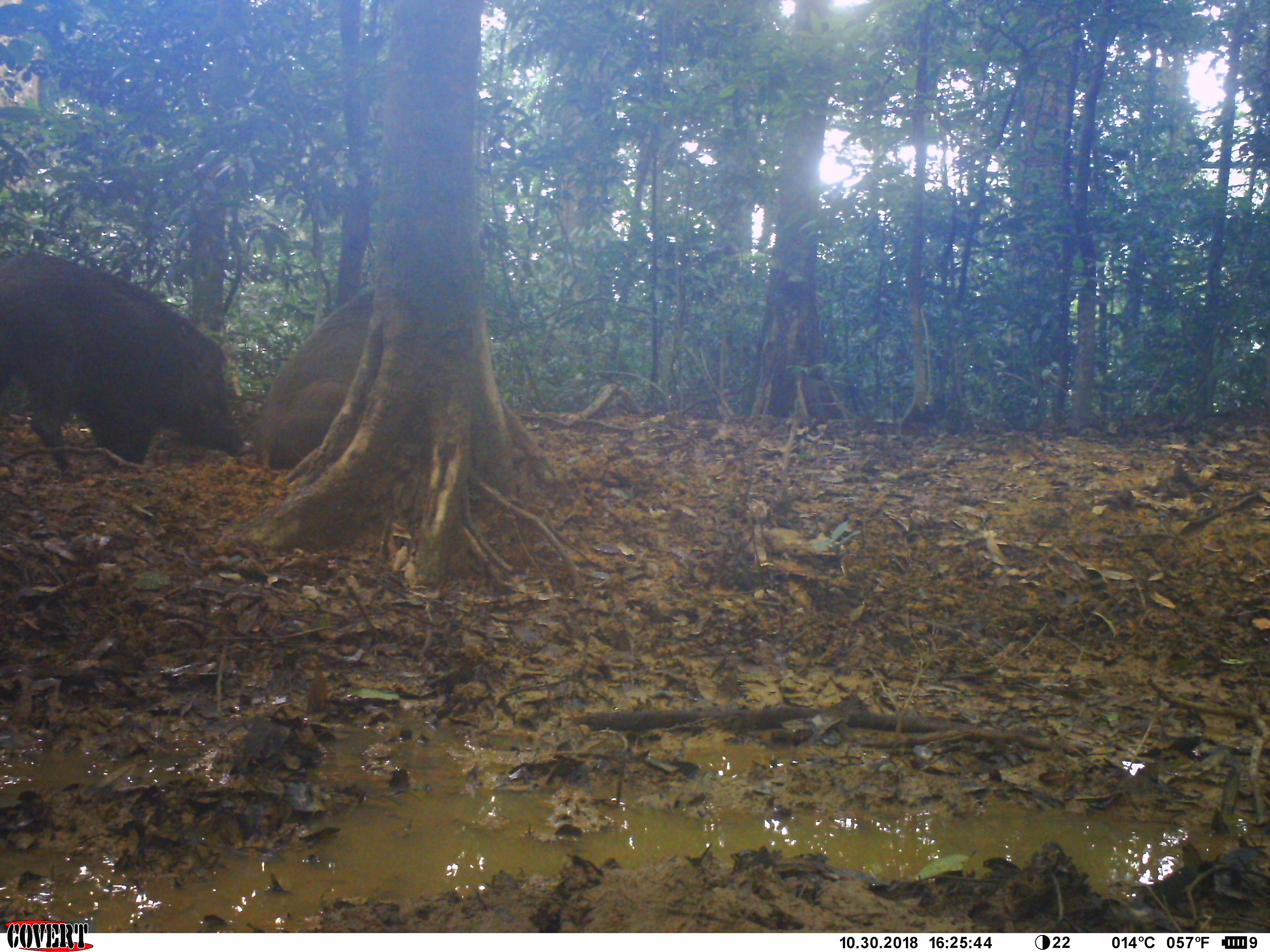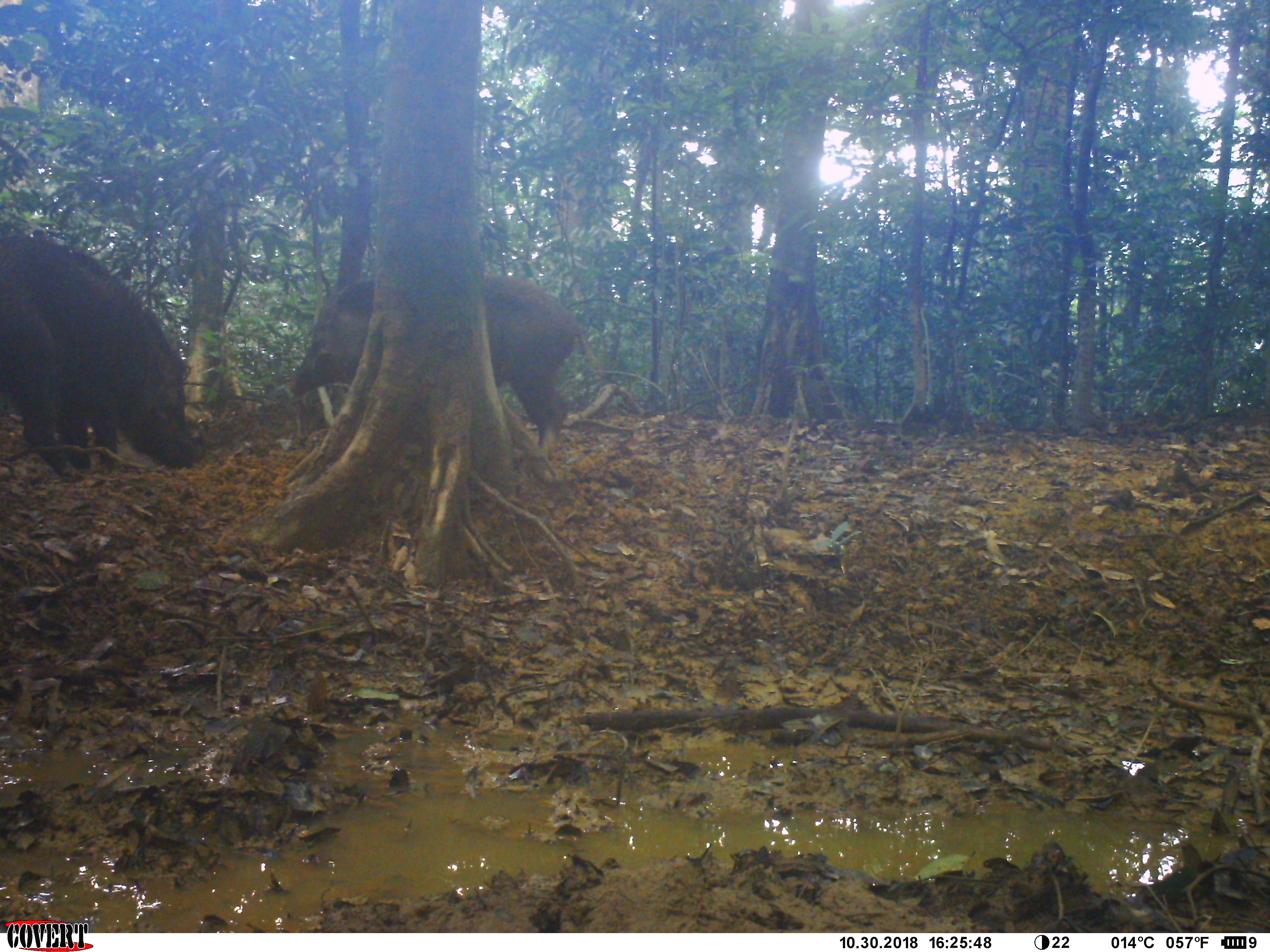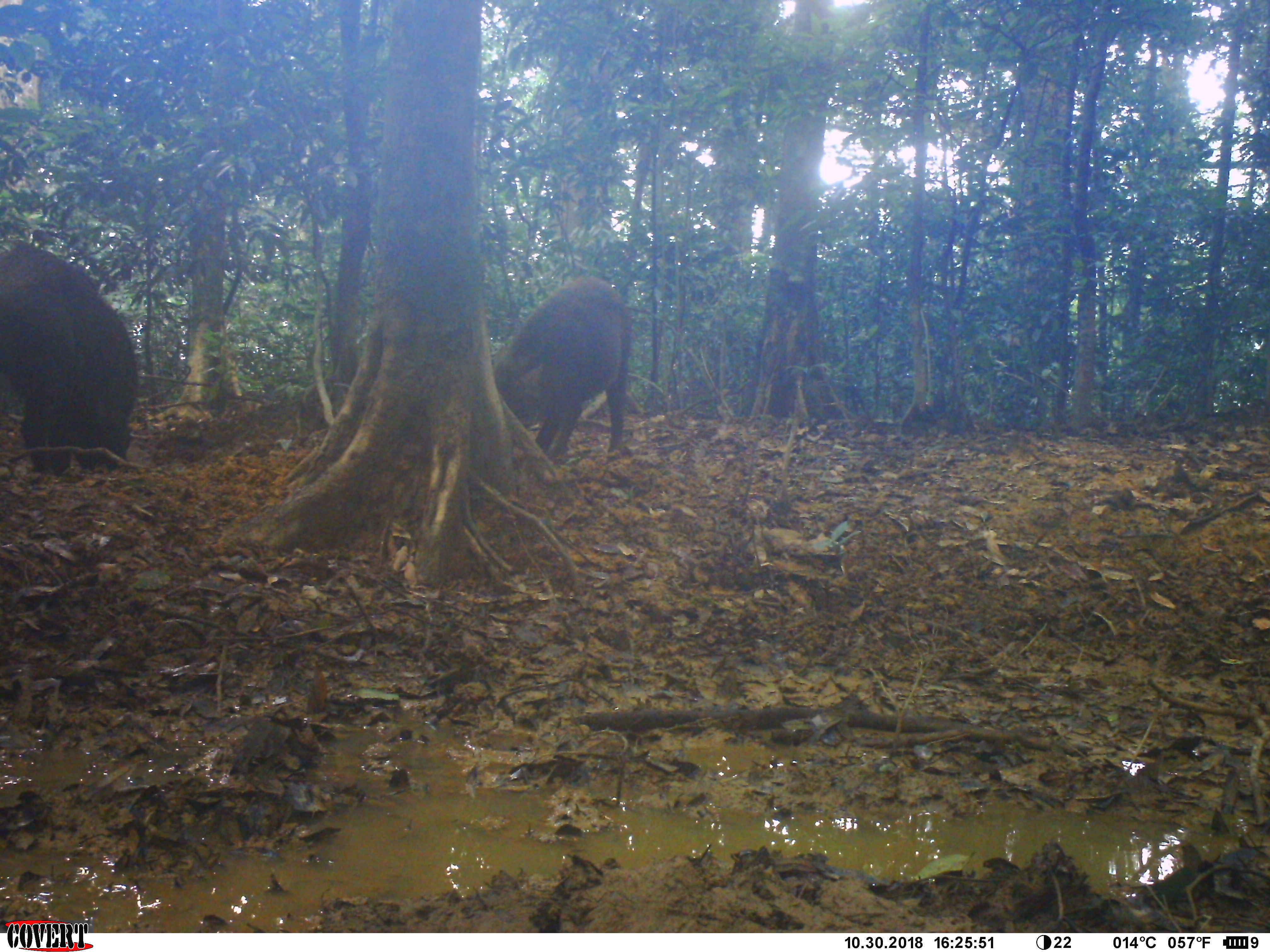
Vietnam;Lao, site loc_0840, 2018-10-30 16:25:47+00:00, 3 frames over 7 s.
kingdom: Animalia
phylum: Chordata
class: Mammalia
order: Artiodactyla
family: Suidae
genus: Sus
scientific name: Sus scrofa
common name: eurasian wild pig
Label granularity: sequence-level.